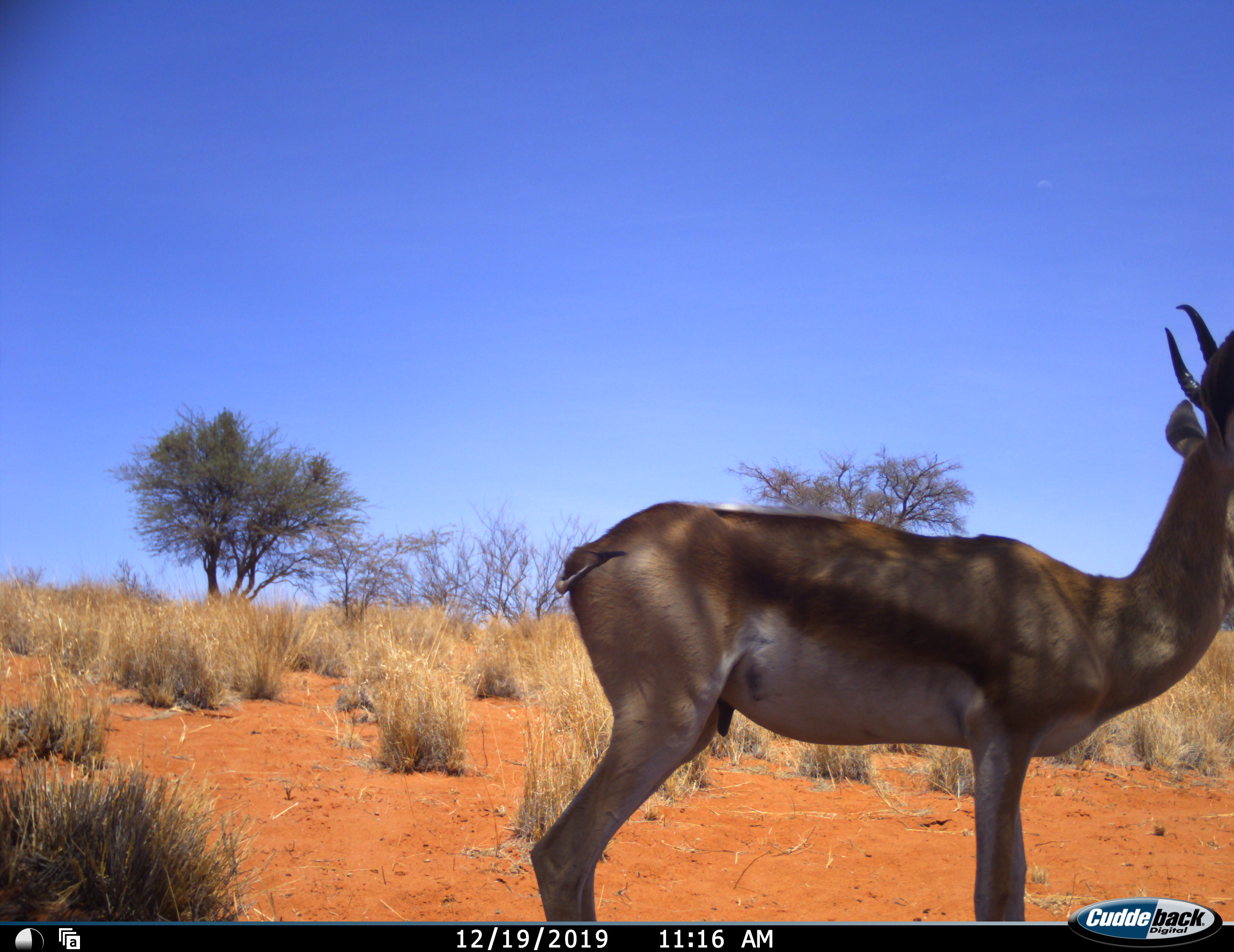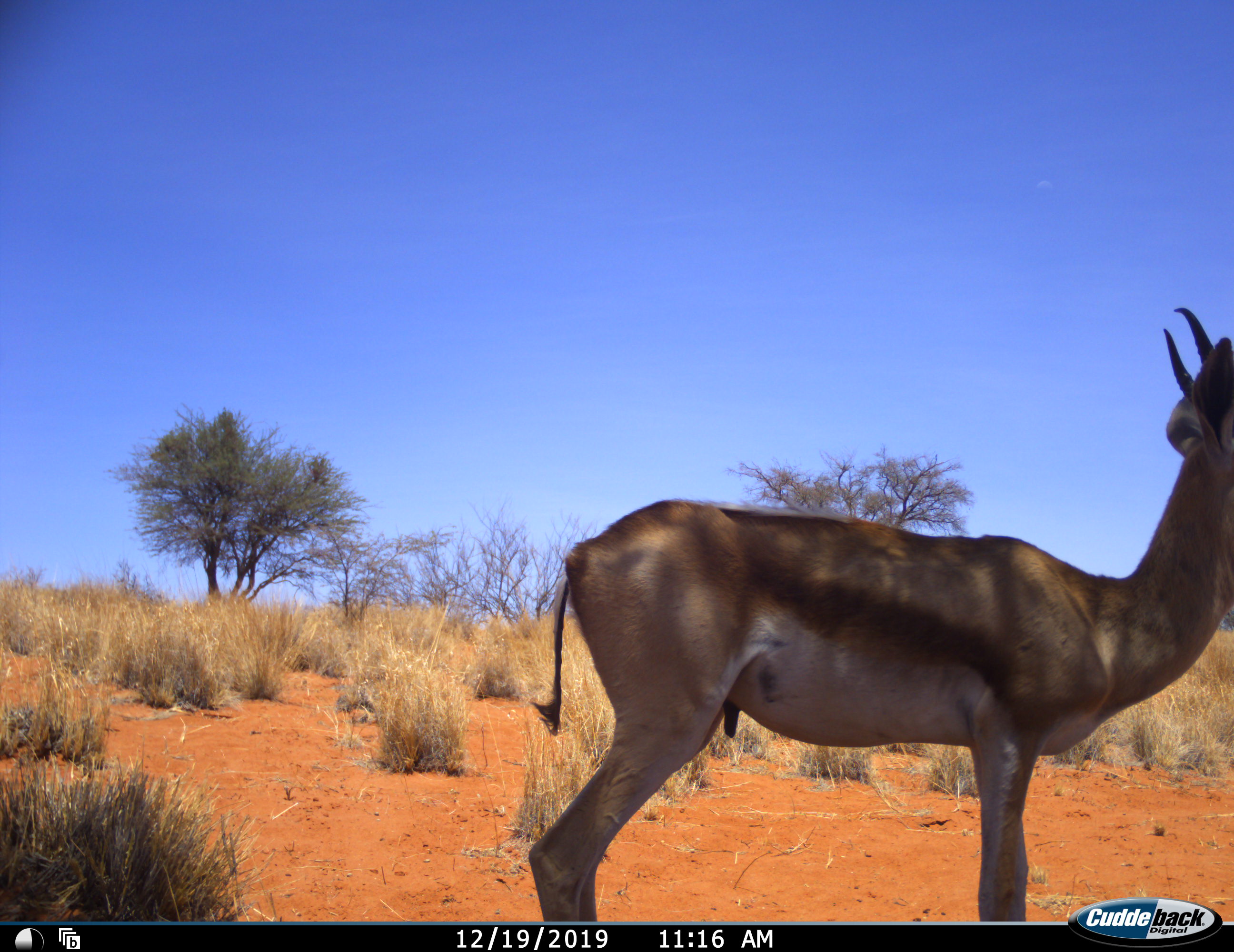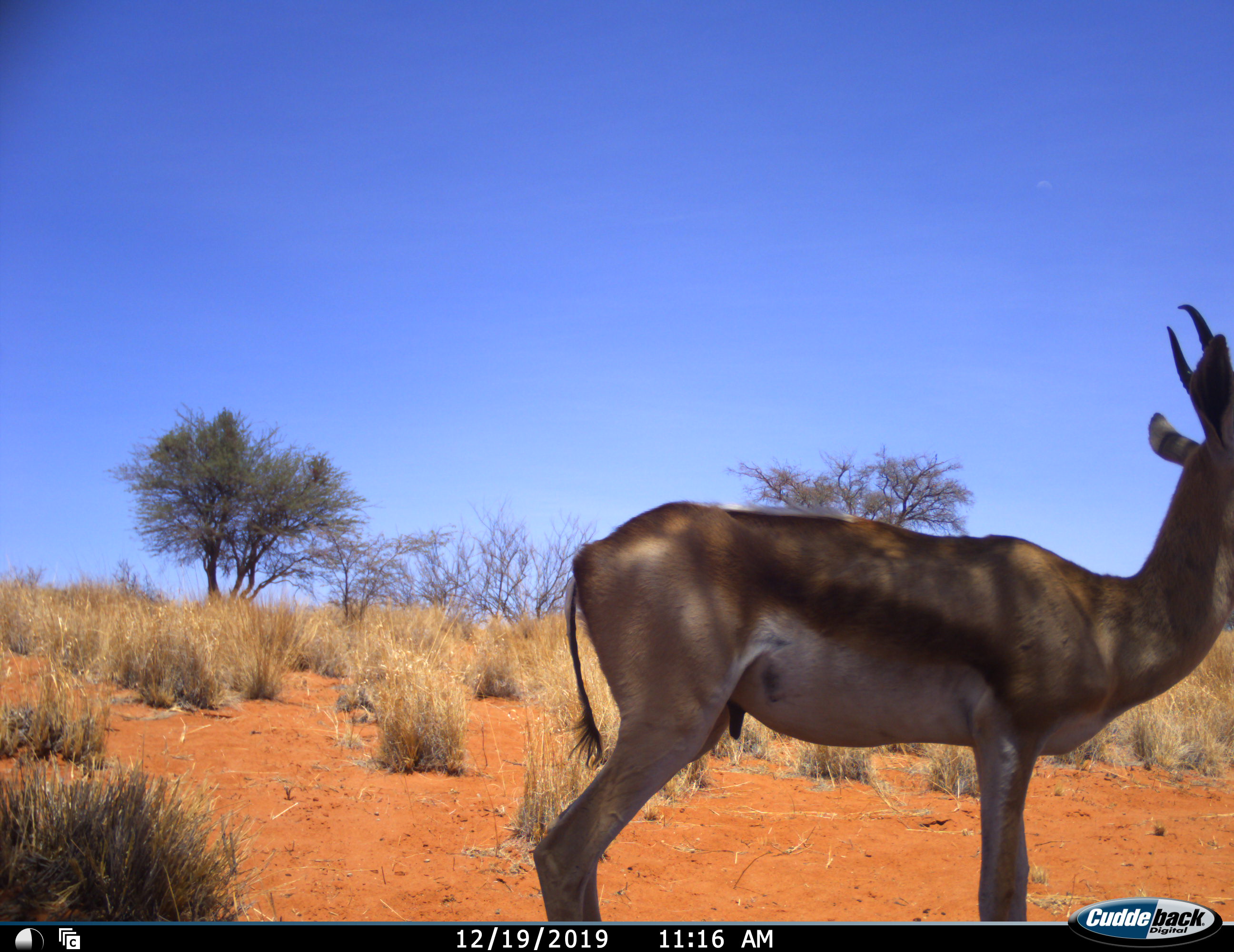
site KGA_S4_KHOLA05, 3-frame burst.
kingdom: Animalia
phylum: Chordata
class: Mammalia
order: Artiodactyla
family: Bovidae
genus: Antidorcas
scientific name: Antidorcas marsupialis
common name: springbok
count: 1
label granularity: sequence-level